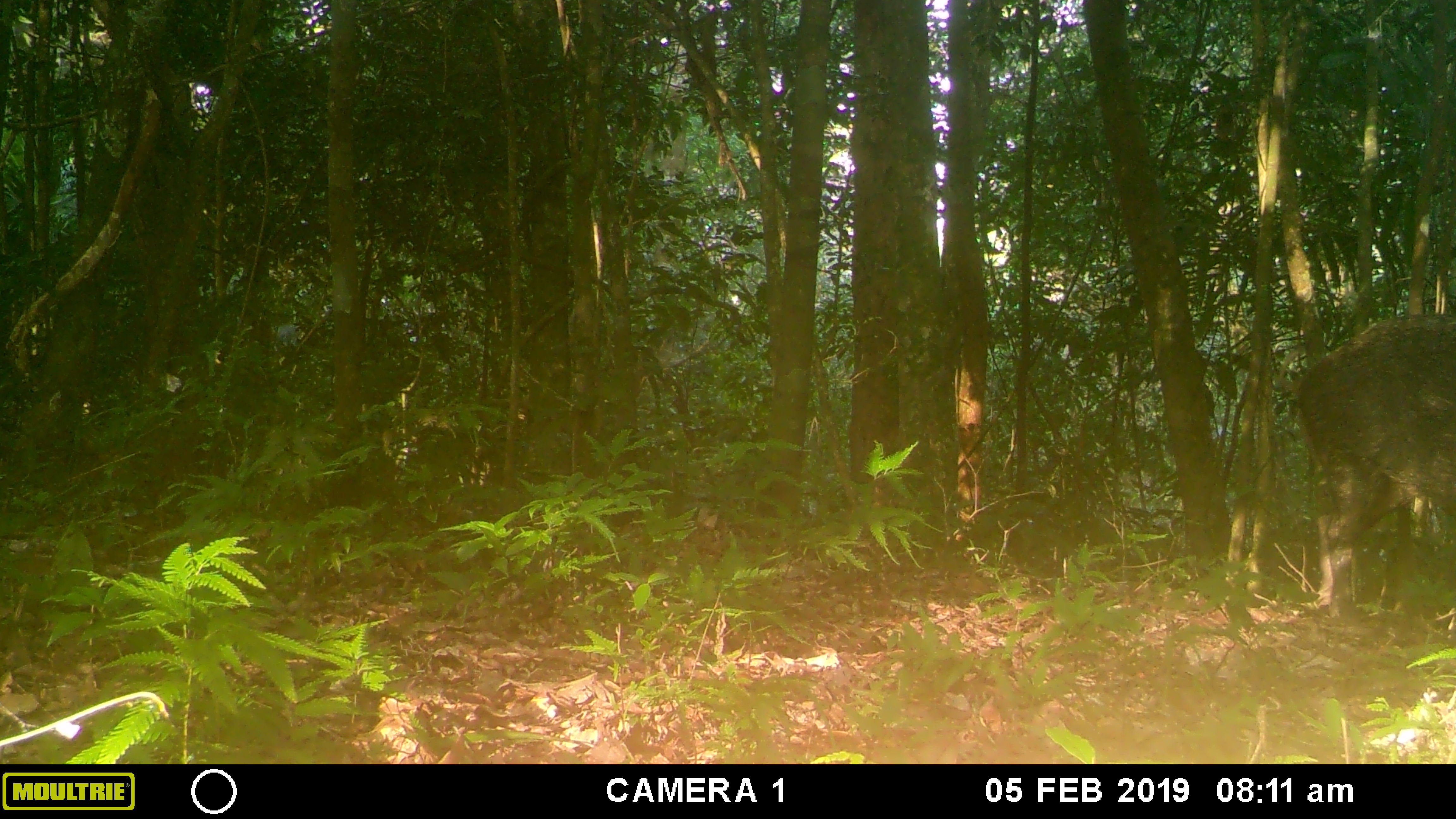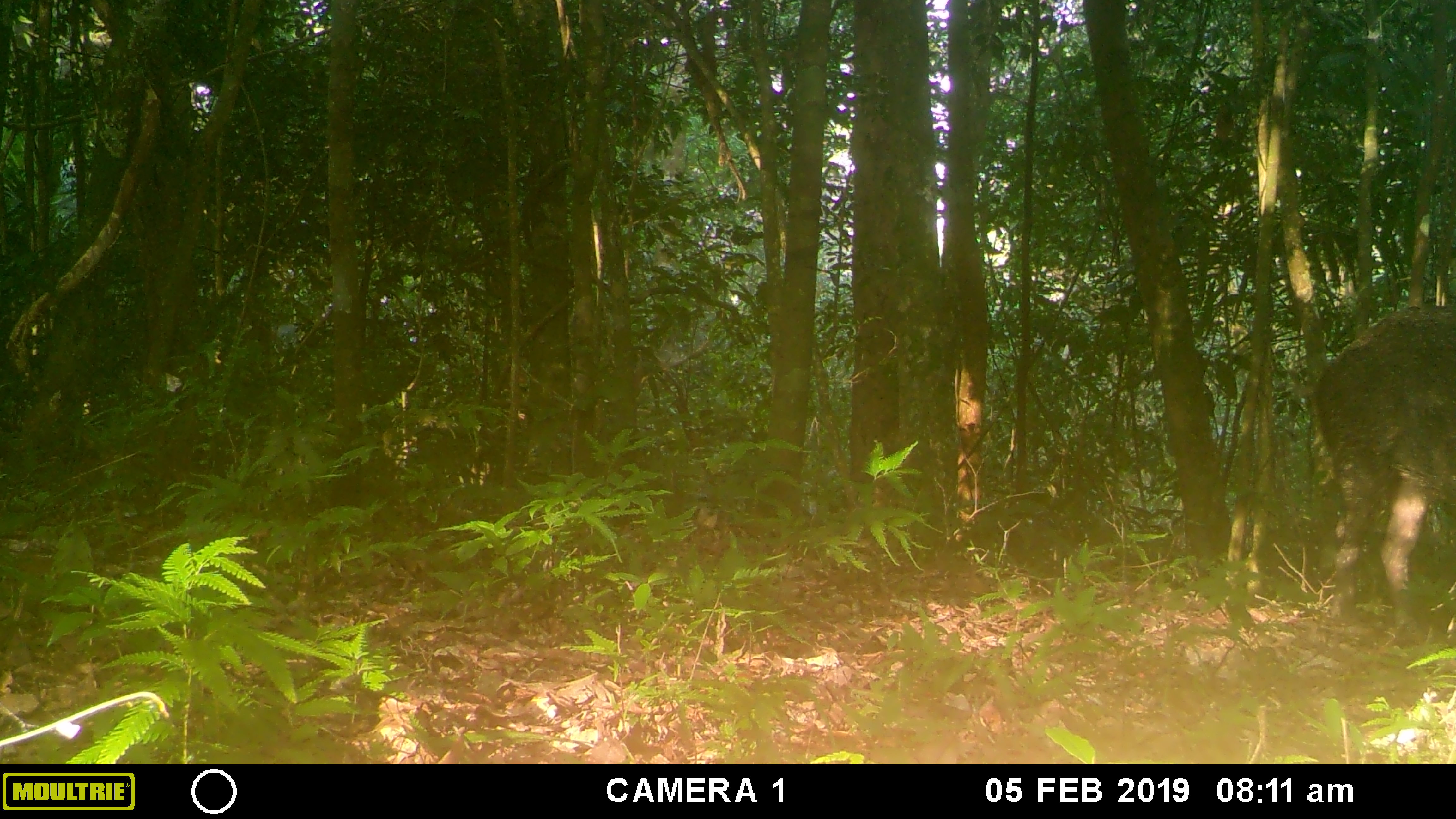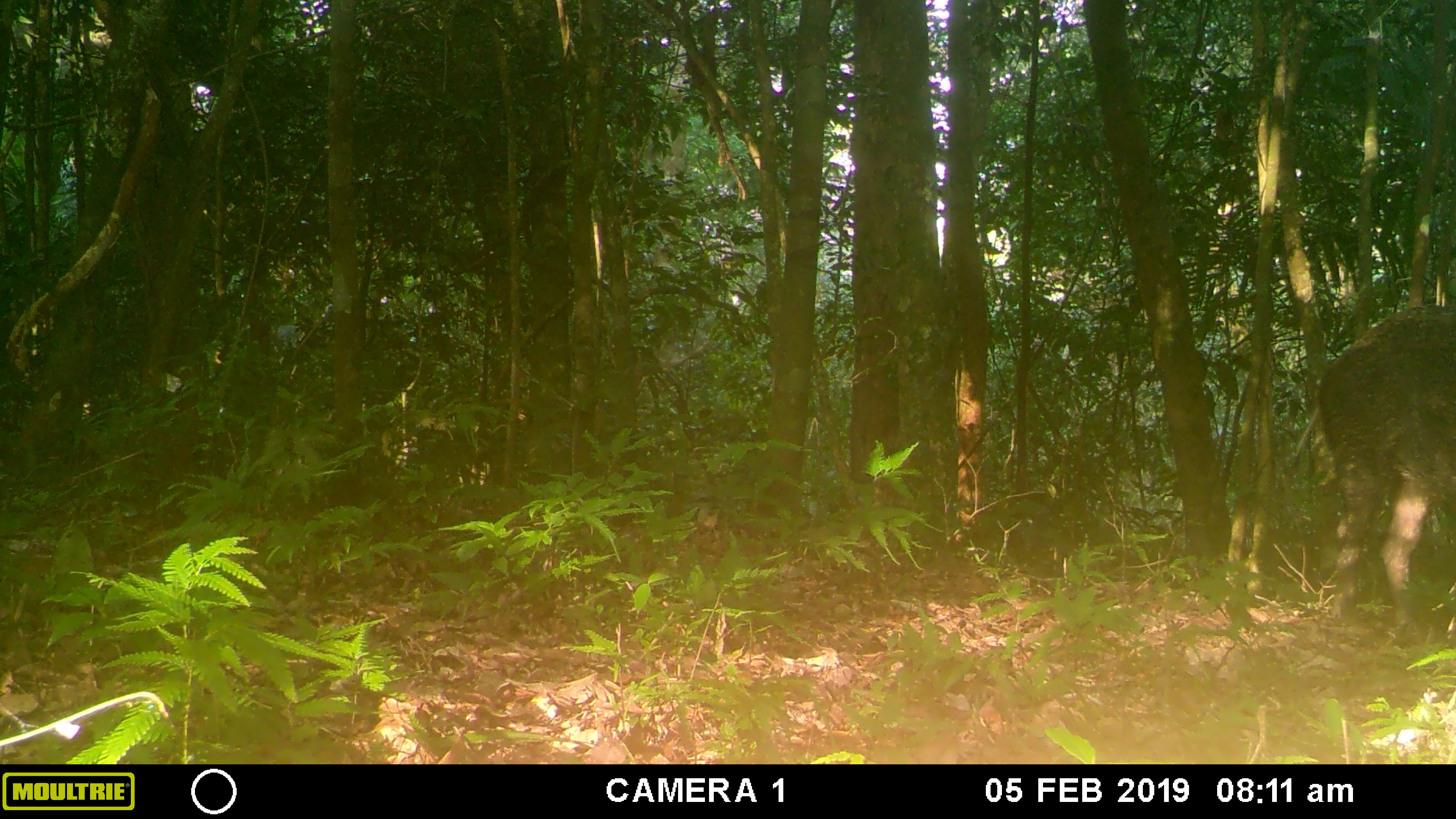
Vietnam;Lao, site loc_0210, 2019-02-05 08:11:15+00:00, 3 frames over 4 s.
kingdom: Animalia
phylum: Chordata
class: Mammalia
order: Artiodactyla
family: Suidae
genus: Sus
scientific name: Sus scrofa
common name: eurasian wild pig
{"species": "eurasian wild pig (Sus scrofa)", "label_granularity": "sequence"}